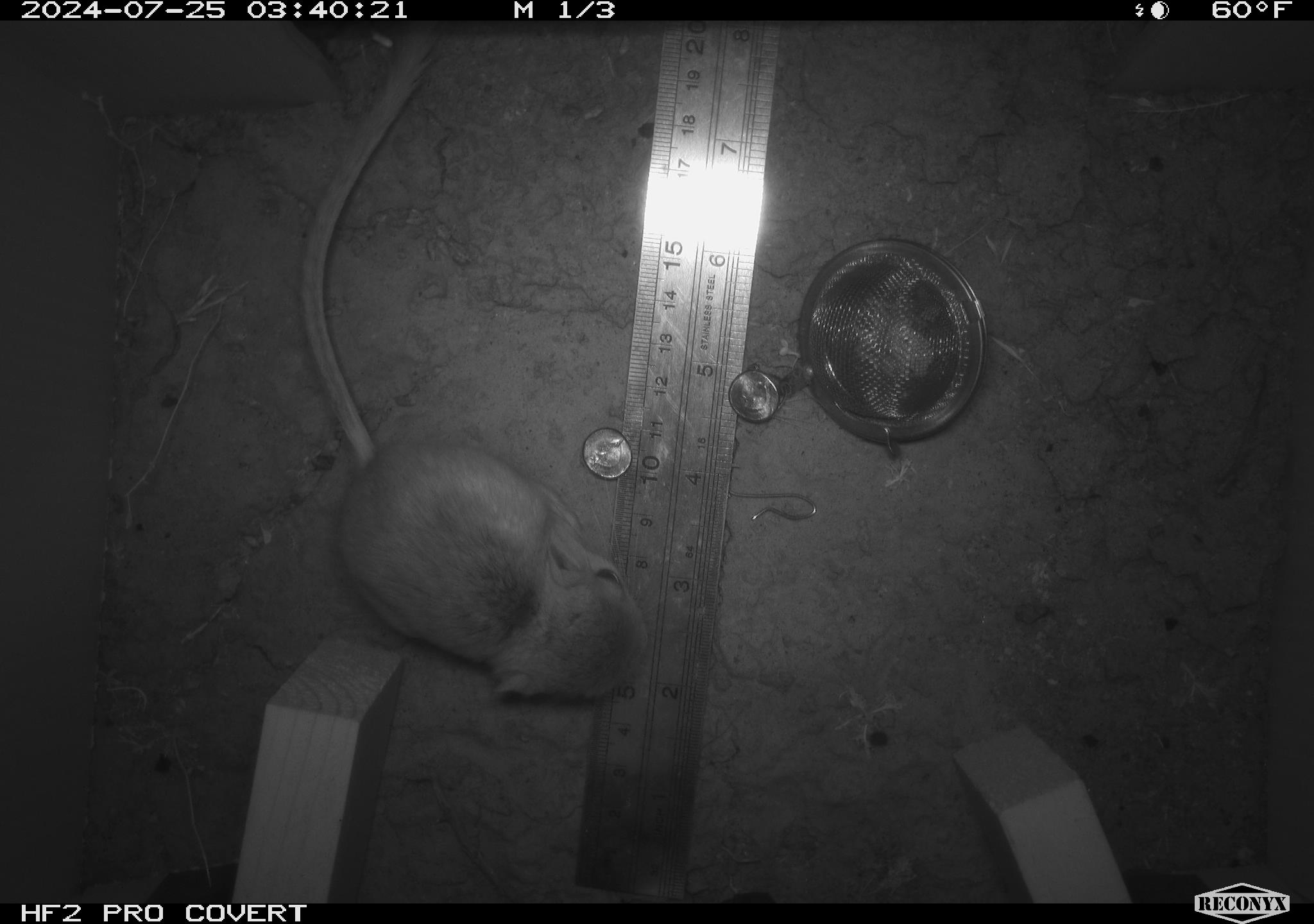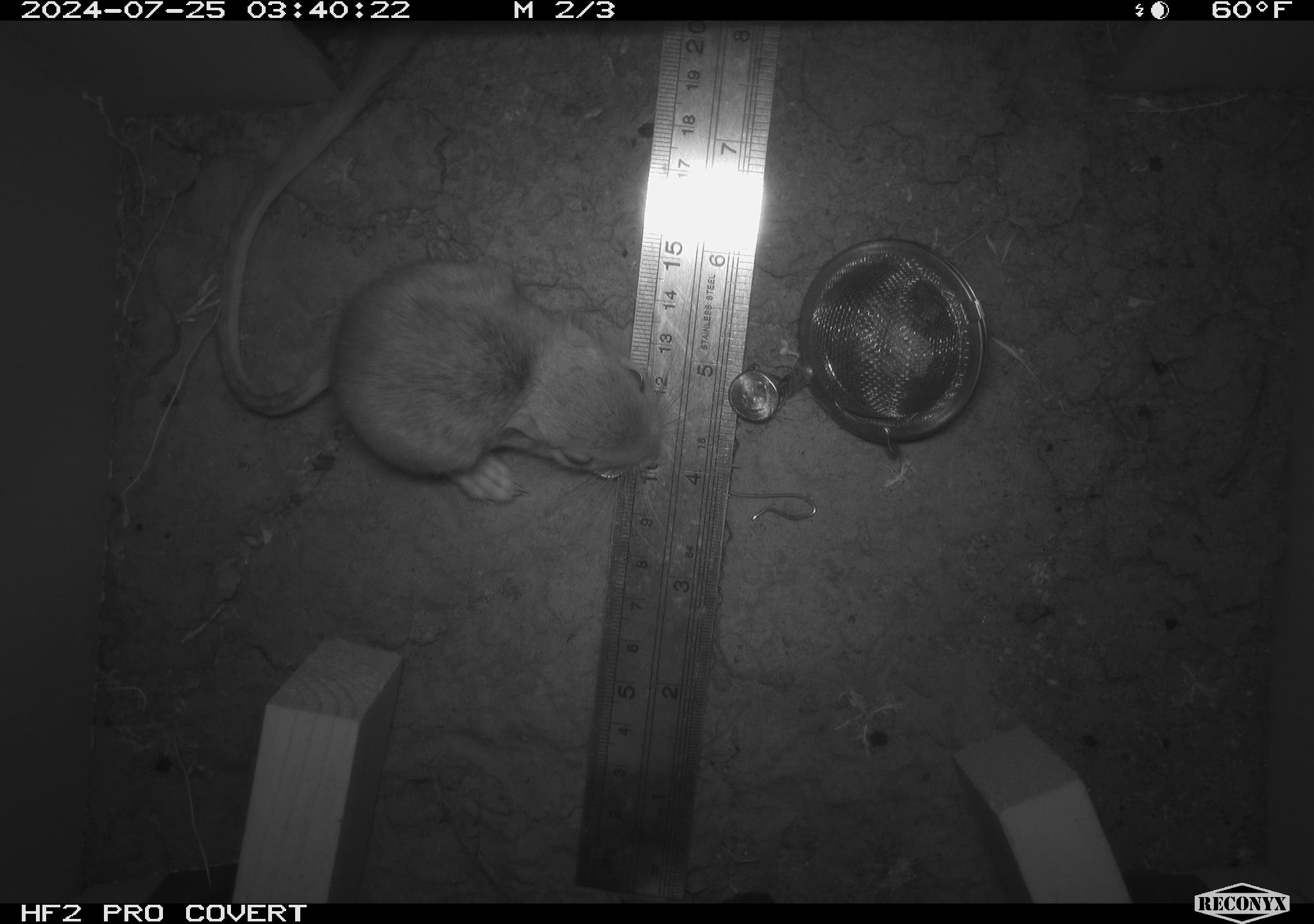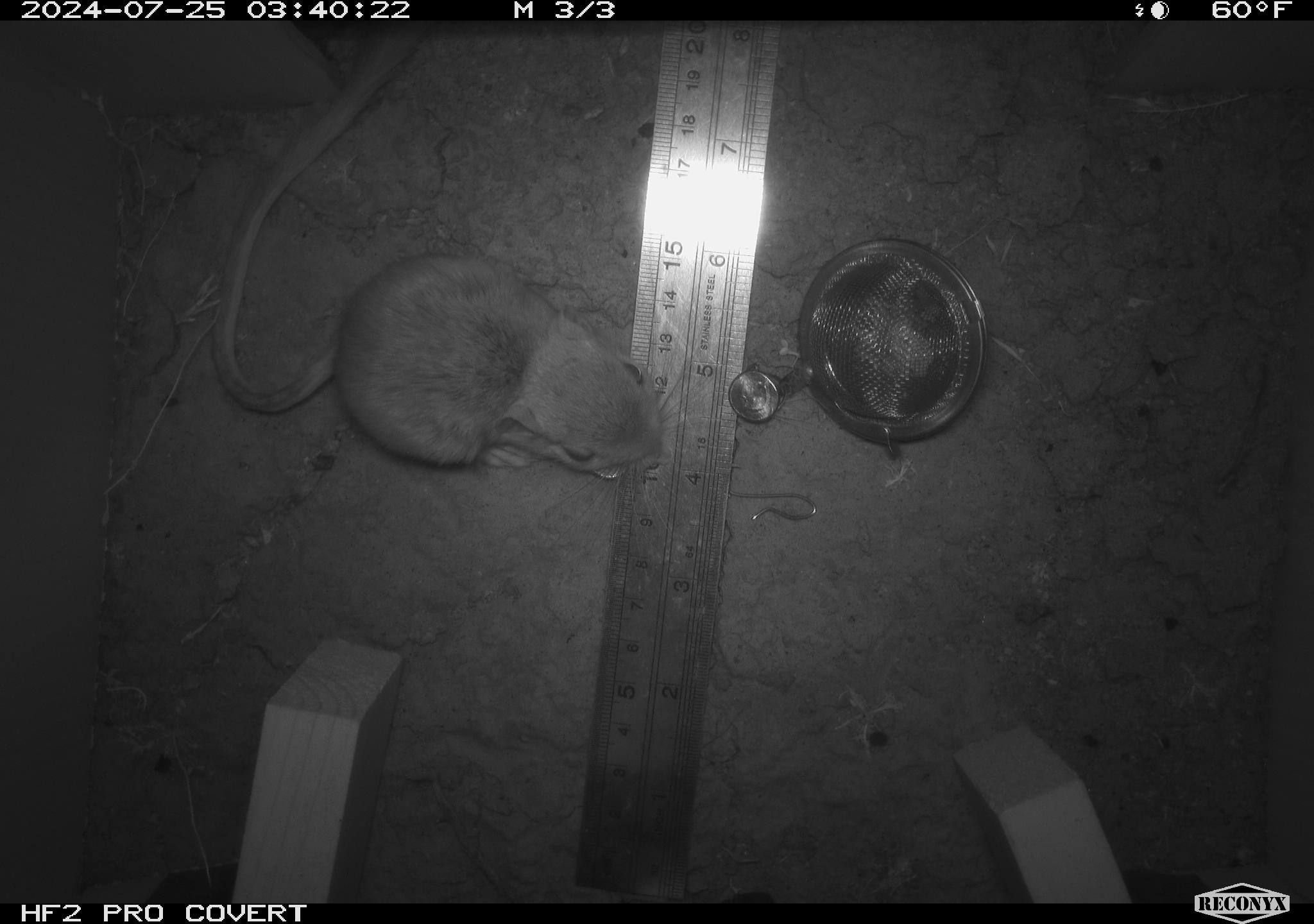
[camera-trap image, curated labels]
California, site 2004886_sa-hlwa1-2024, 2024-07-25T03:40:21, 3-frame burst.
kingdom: Animalia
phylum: Chordata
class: Mammalia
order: Rodentia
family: Heteromyidae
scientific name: Heteromyidae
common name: kangaroo rats and pocket mice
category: heteromyidae family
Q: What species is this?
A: Heteromyidae family (kangaroo rats and pocket mice) (Heteromyidae).